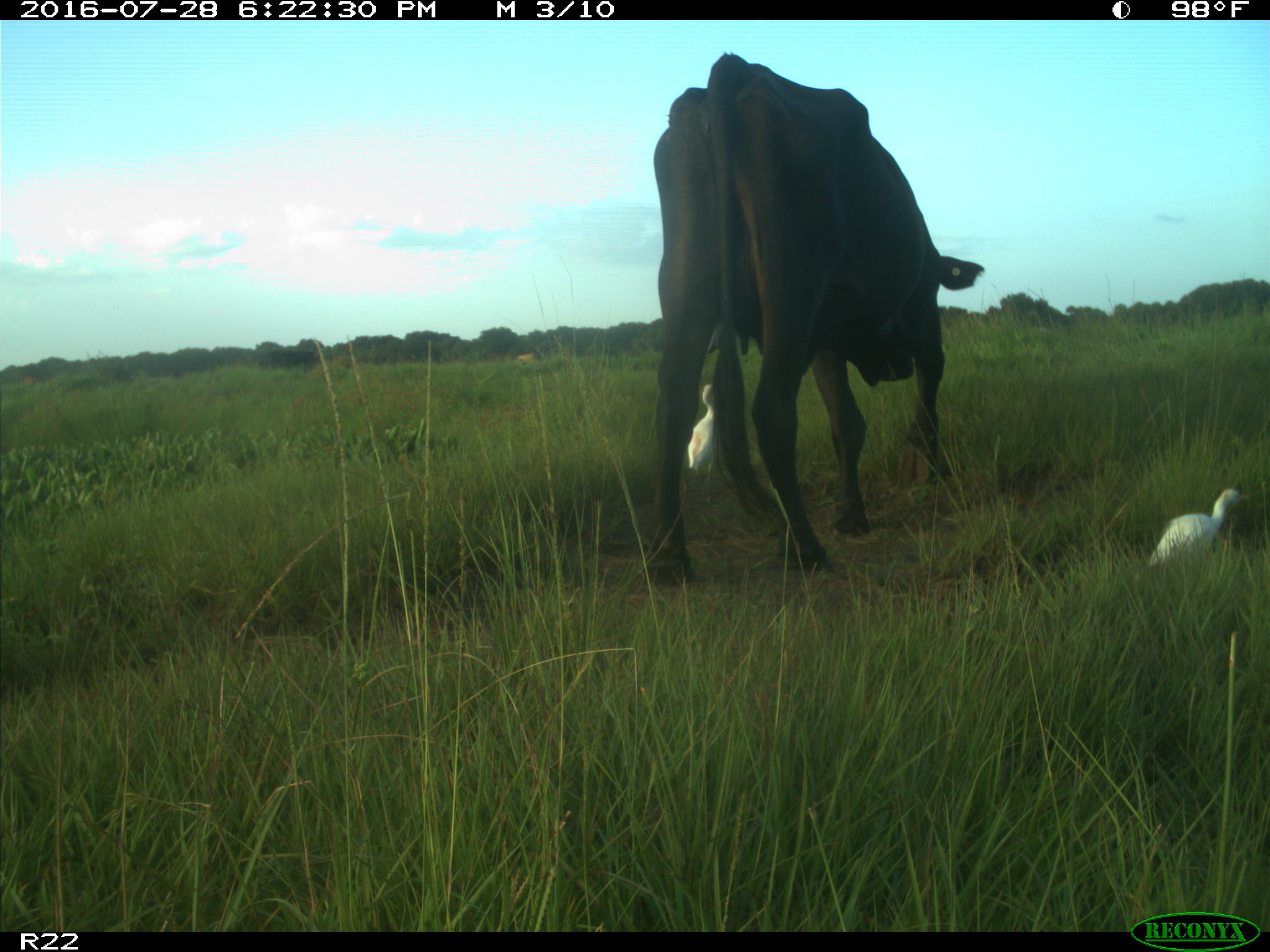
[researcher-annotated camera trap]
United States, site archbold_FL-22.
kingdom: Animalia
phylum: Chordata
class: Mammalia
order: Artiodactyla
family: Bovidae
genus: Bos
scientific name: Bos taurus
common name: domestic cow